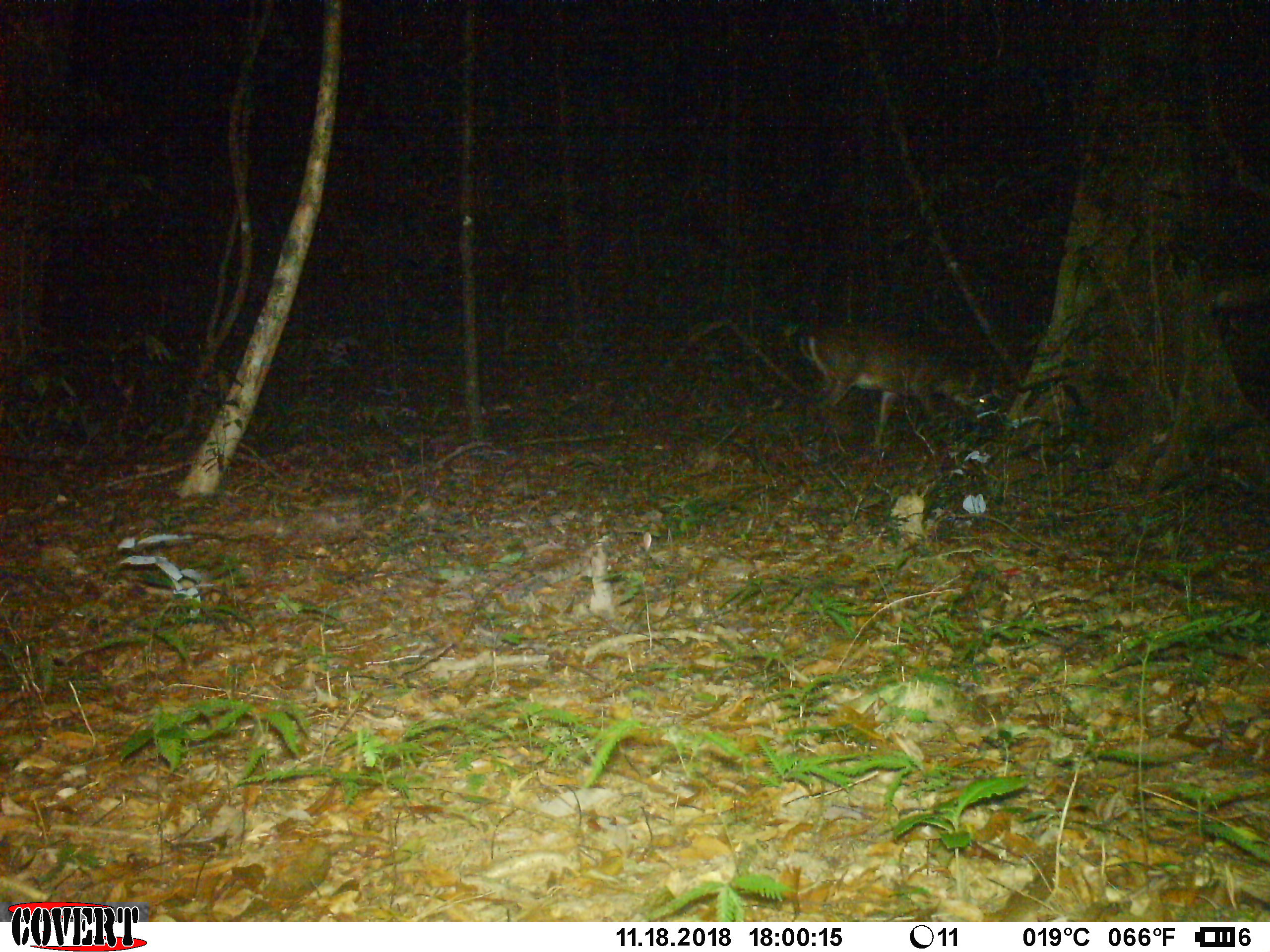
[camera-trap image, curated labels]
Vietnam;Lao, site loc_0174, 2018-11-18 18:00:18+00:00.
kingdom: Animalia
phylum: Chordata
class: Mammalia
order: Artiodactyla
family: Cervidae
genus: Muntiacus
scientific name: Muntiacus vuquangensis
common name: large-antlered muntjac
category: large antlered muntjac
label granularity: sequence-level